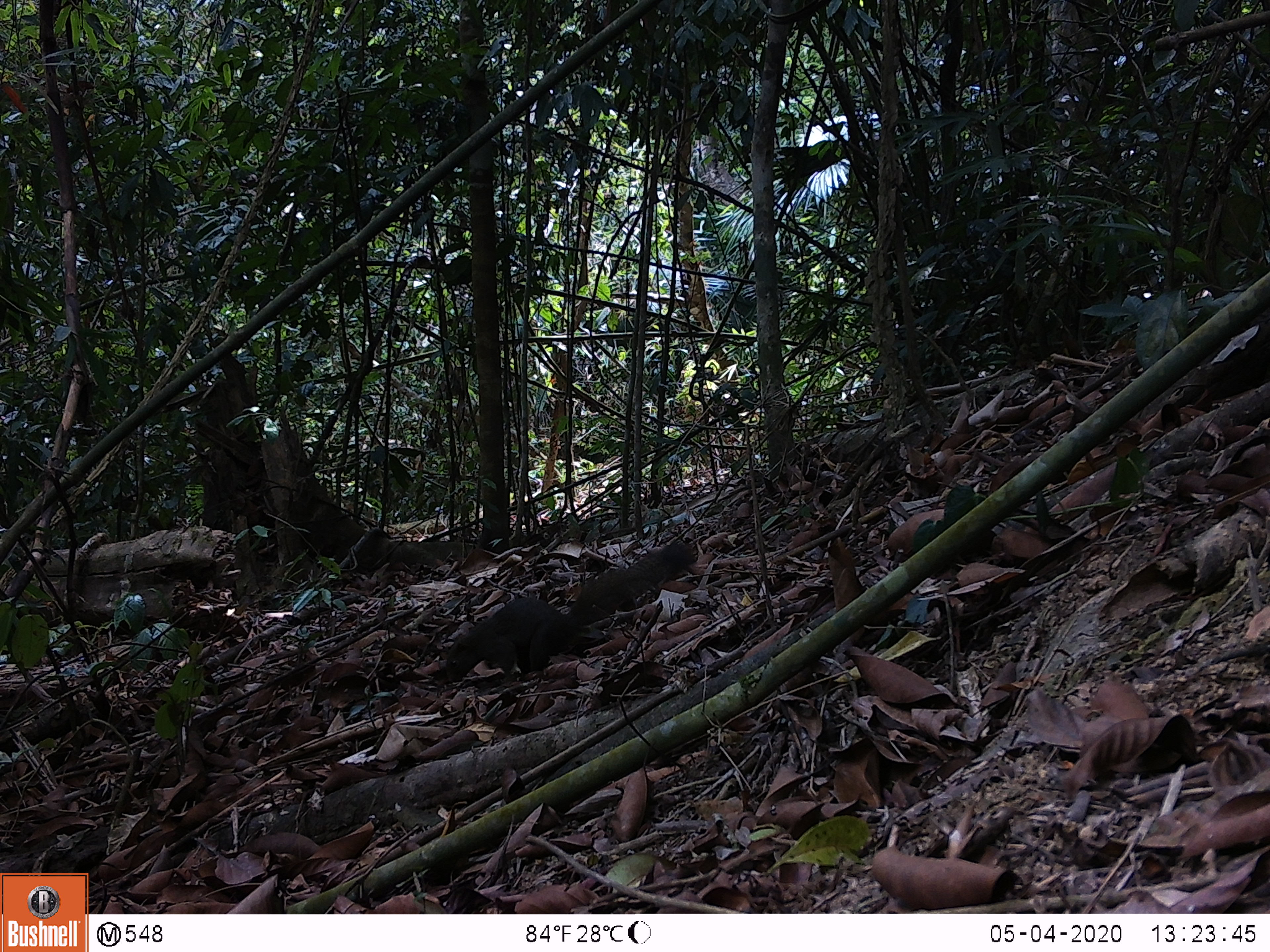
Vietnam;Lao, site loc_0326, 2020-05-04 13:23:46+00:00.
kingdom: Animalia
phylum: Chordata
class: Mammalia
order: Rodentia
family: Sciuridae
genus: Callosciurus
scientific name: Callosciurus erythraeus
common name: pallas's squirrel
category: pallass squirrel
Pallass squirrel (pallas's squirrel) (Callosciurus erythraeus). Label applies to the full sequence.